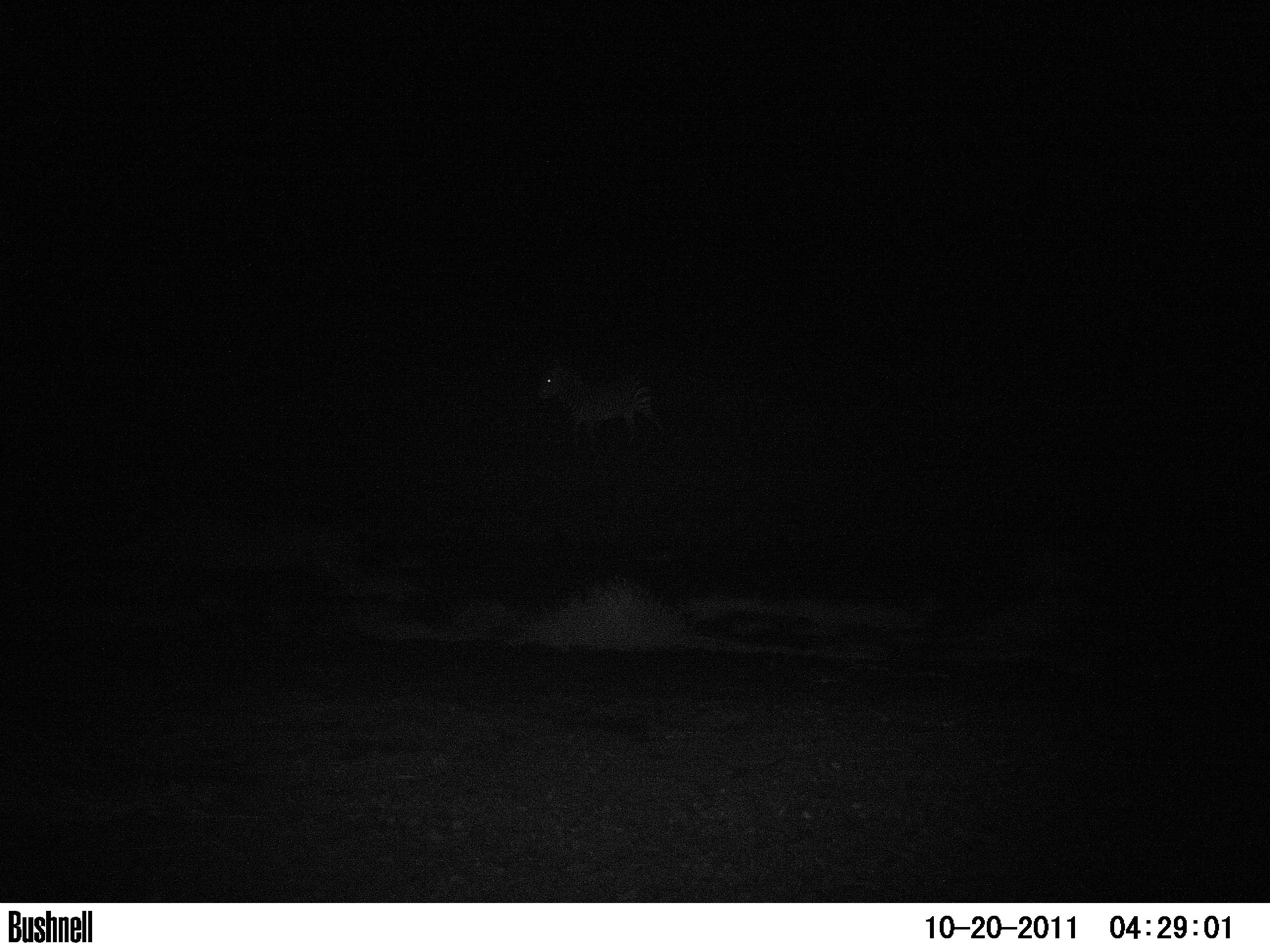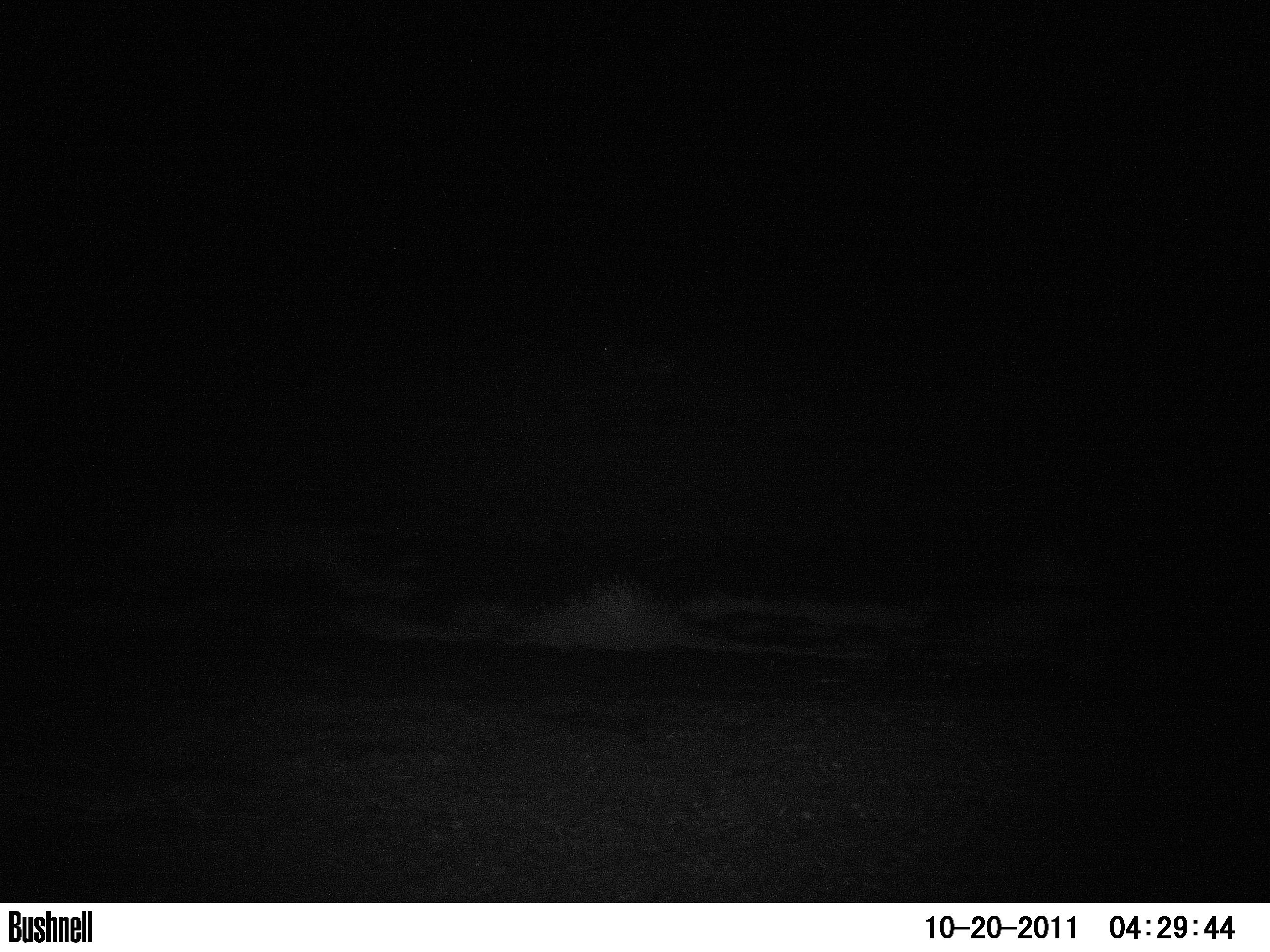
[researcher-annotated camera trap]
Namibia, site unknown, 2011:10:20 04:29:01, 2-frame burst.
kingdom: Animalia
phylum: Chordata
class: Mammalia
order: Perissodactyla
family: Equidae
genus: Equus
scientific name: Equus zebra hartmannae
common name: hartmann's mountain zebra